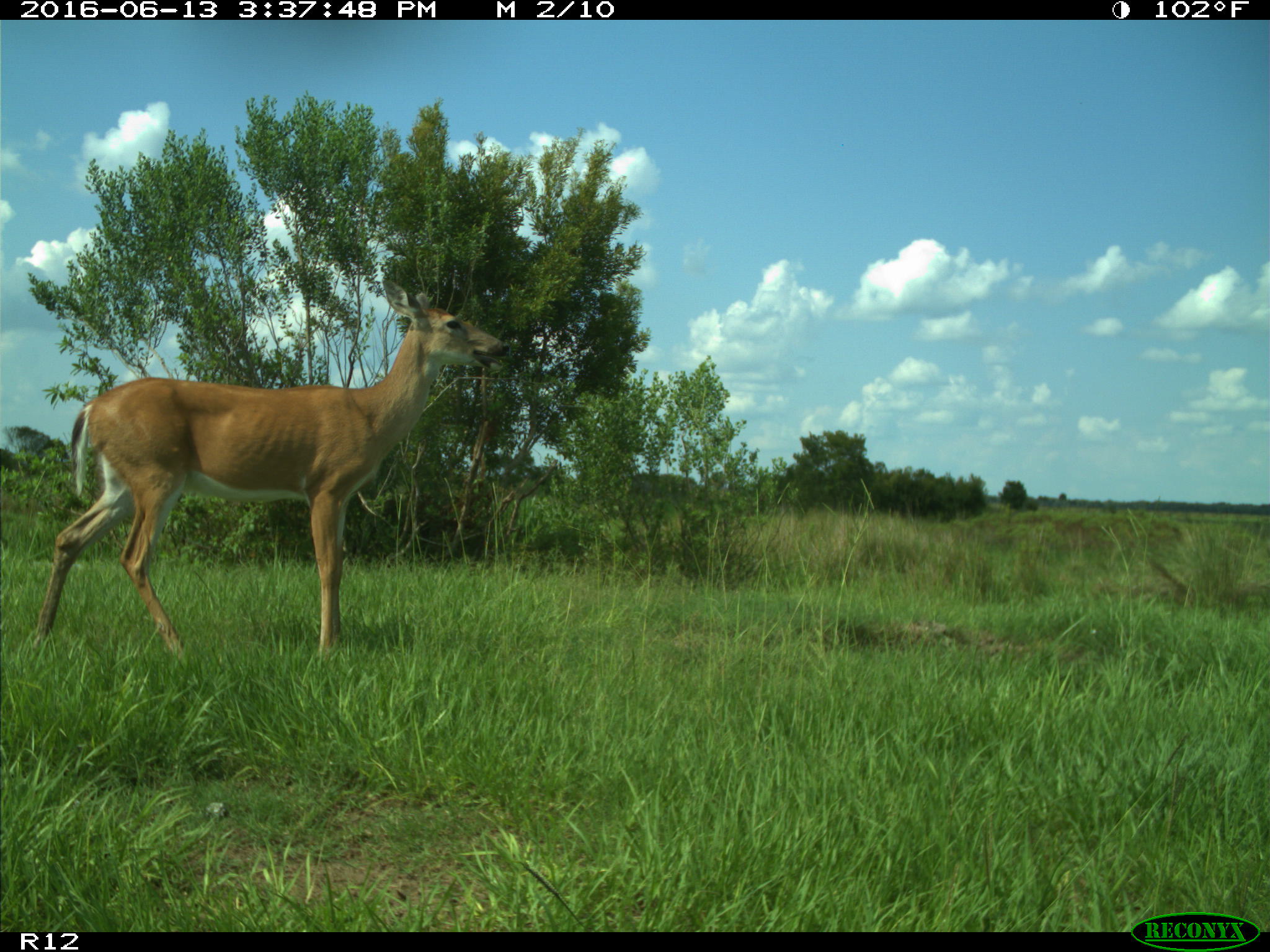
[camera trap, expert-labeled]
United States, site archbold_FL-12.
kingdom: Animalia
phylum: Chordata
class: Mammalia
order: Artiodactyla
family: Cervidae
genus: Odocoileus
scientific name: Odocoileus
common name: deer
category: unidentified deer